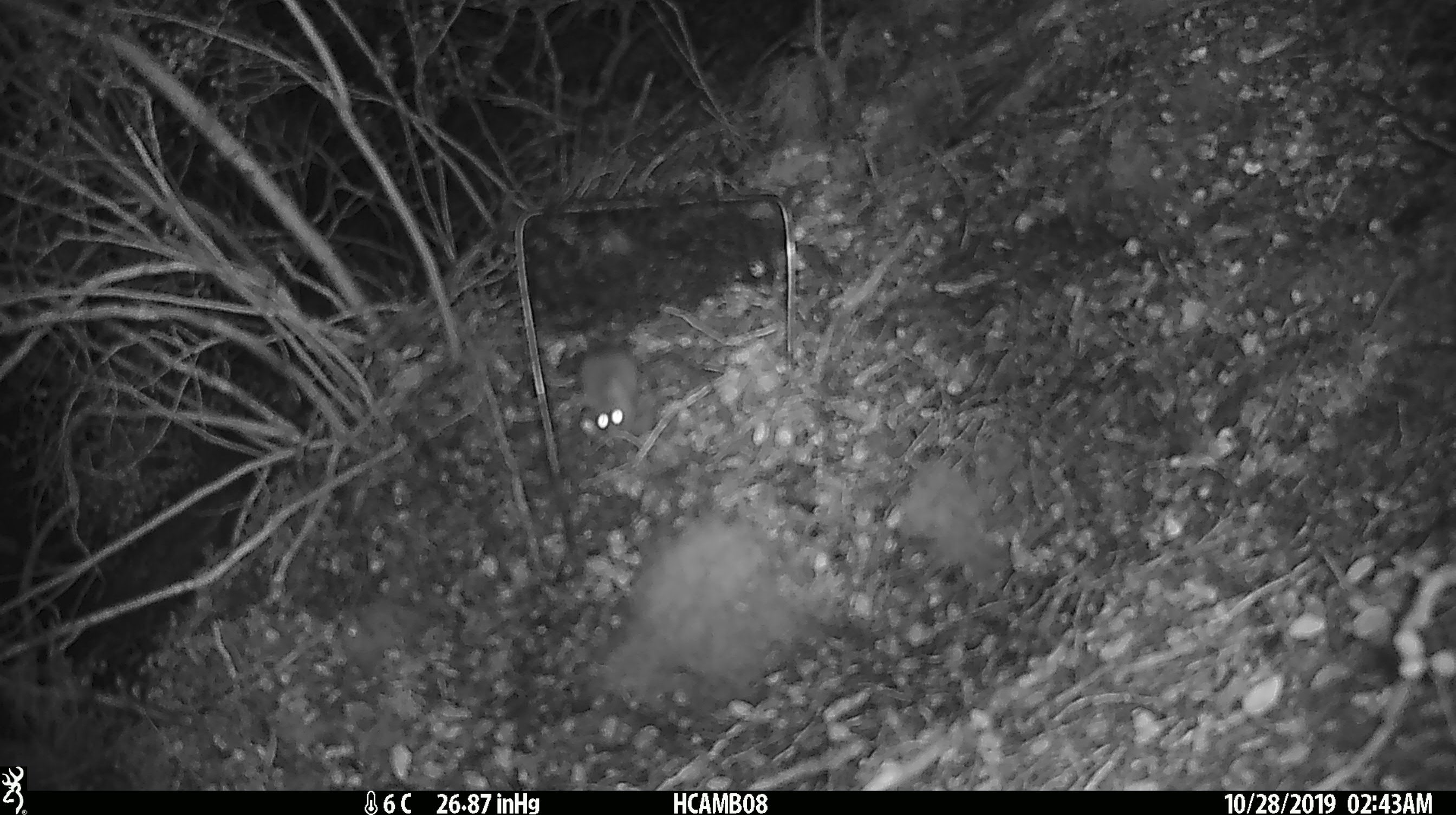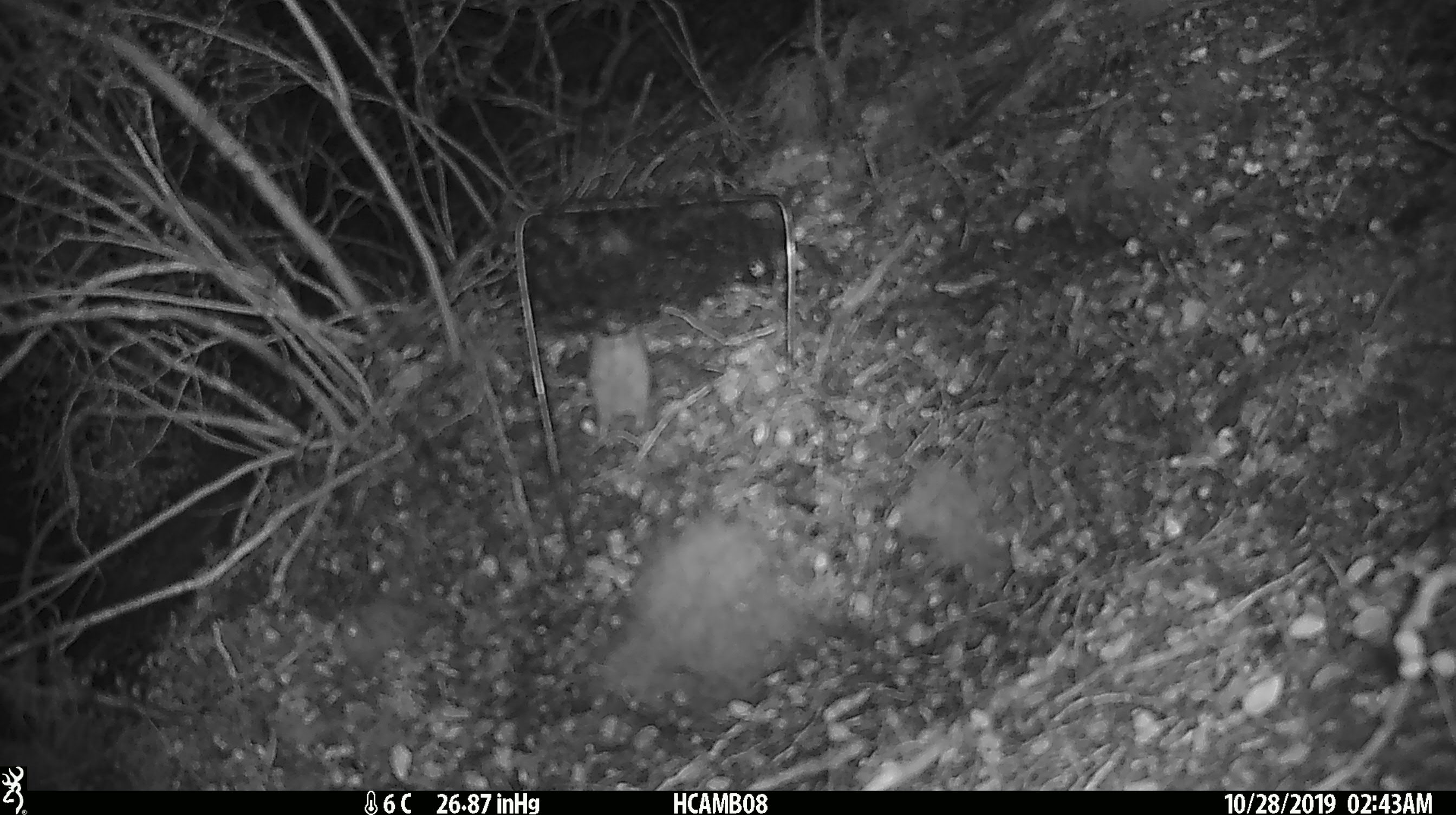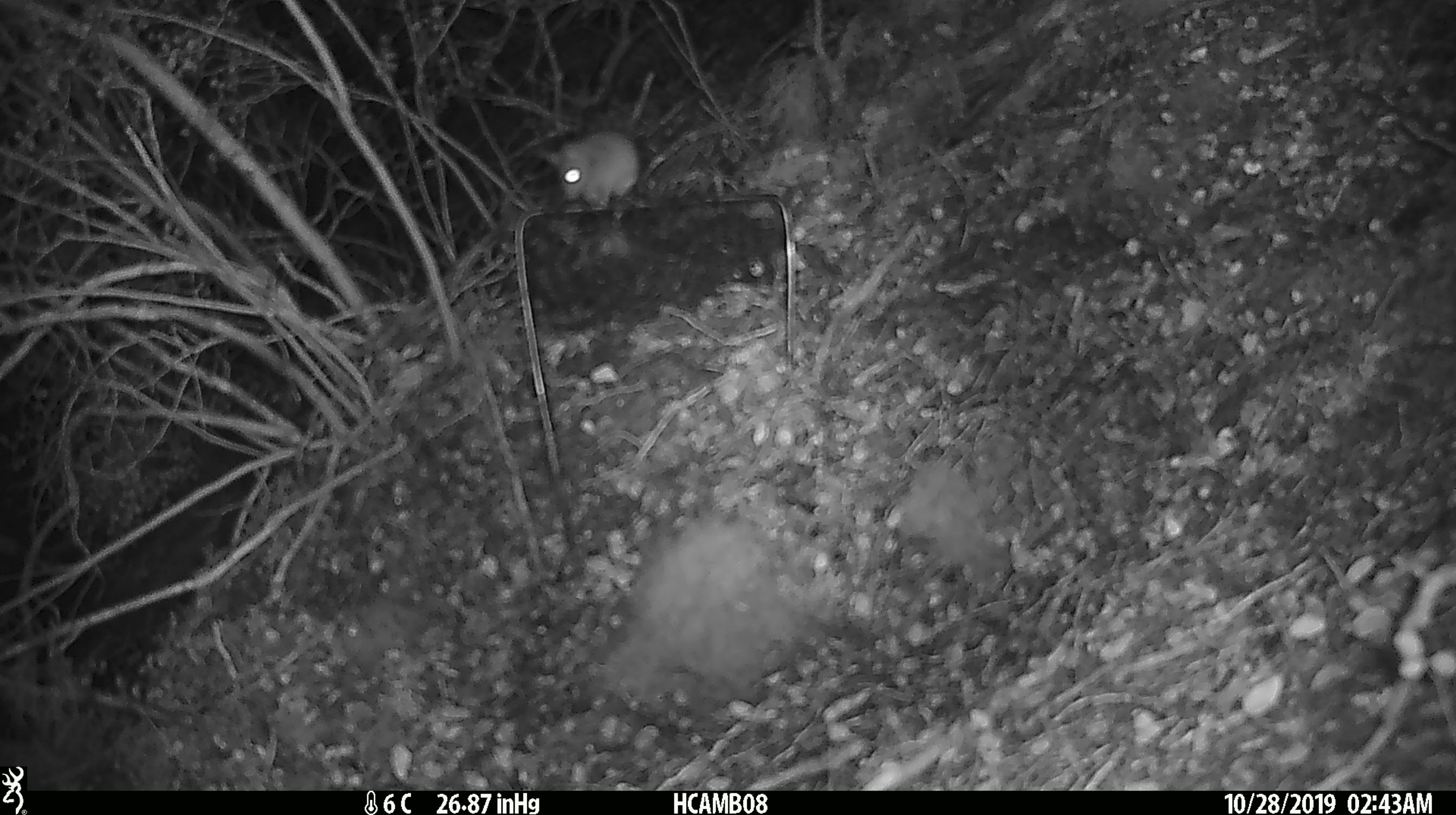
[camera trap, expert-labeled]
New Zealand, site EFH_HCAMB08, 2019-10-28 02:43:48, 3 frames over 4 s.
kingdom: Animalia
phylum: Chordata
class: Mammalia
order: Rodentia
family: Muridae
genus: Mus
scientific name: Mus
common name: mouse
Mouse (Mus).